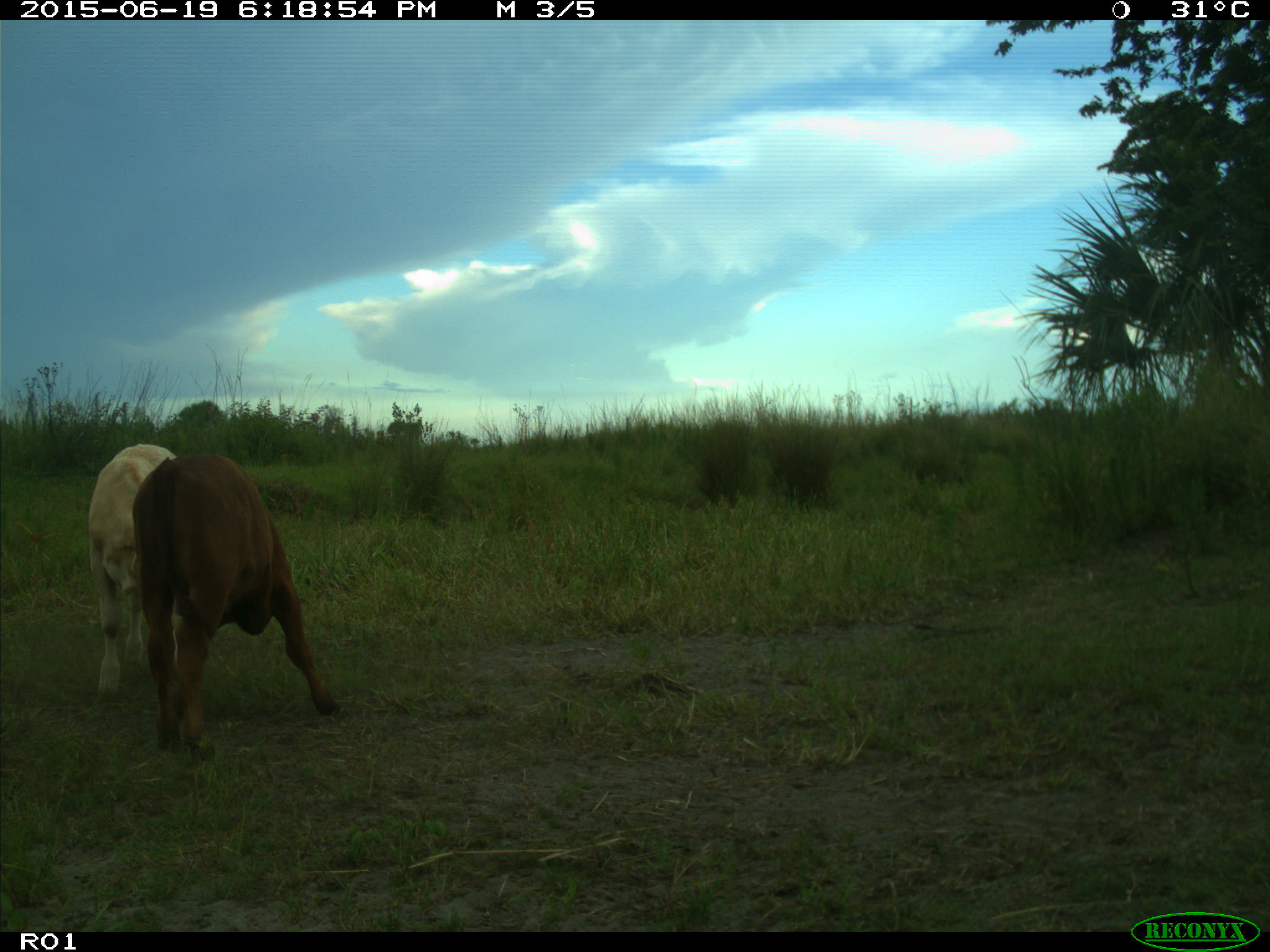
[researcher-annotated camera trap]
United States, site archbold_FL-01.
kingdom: Animalia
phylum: Chordata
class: Mammalia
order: Artiodactyla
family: Bovidae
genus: Bos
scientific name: Bos taurus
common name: domestic cow